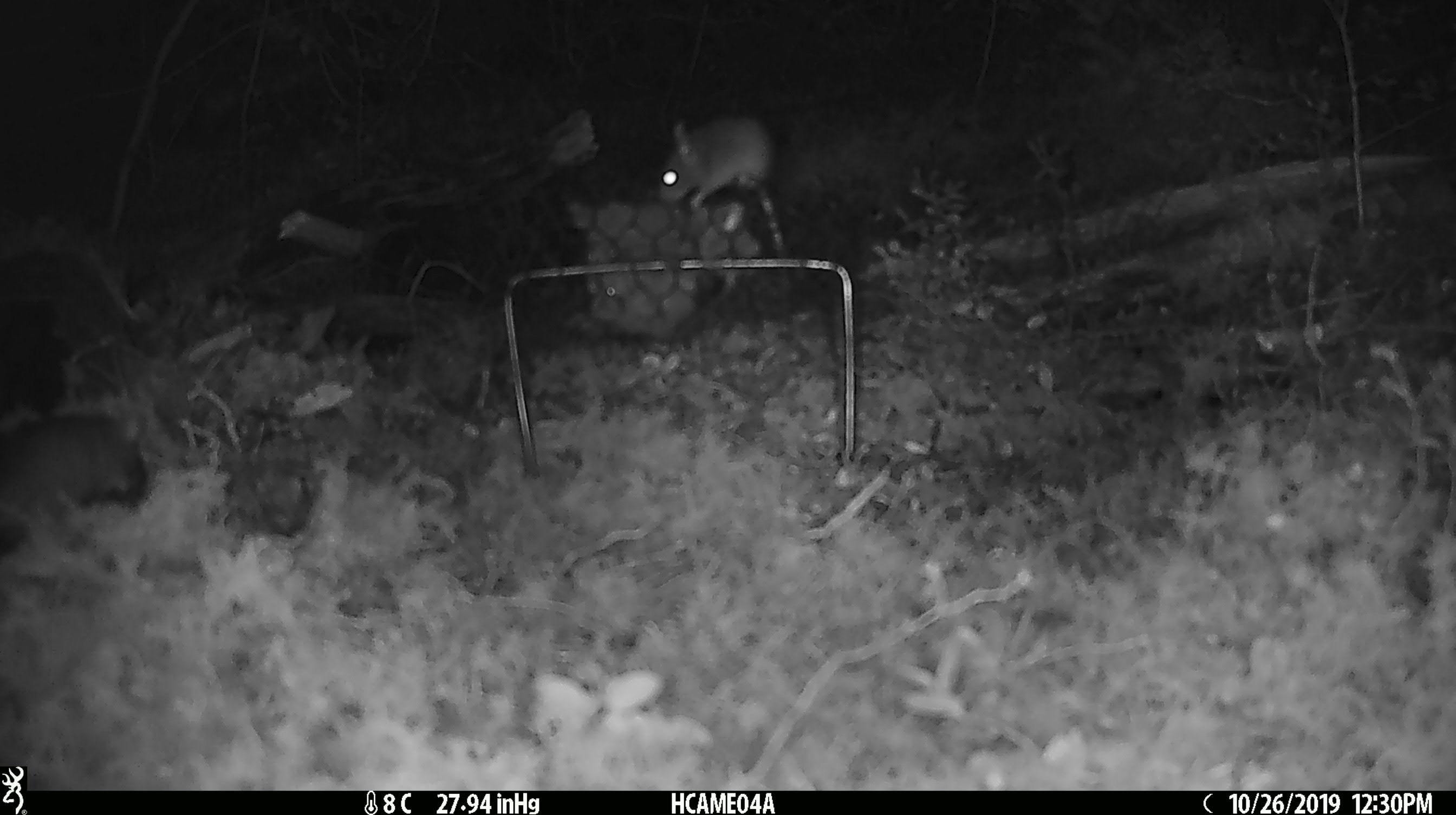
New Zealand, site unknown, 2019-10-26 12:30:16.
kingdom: Animalia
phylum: Chordata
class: Mammalia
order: Rodentia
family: Muridae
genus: Mus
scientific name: Mus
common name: mouse